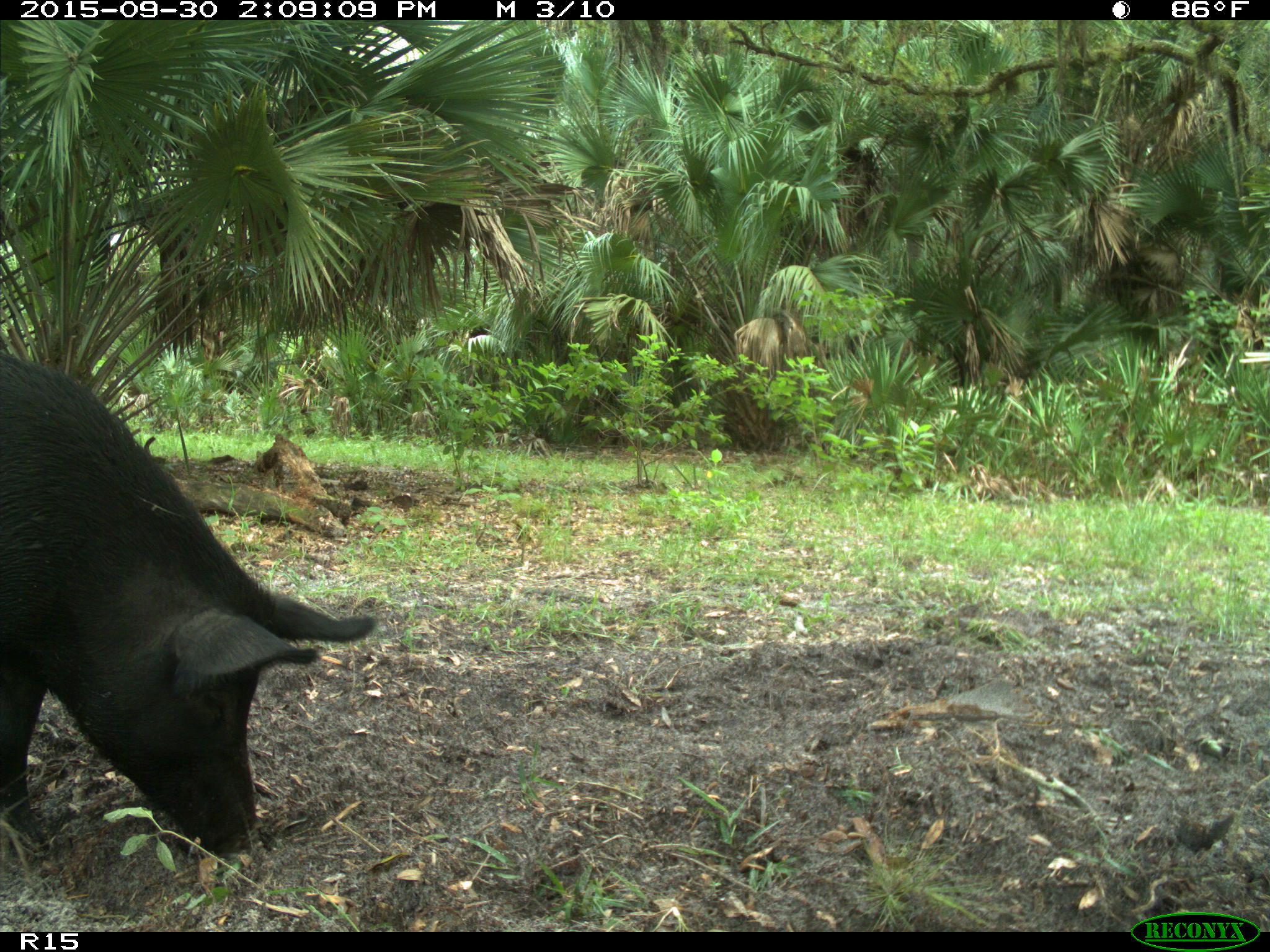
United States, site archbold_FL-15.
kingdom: Animalia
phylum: Chordata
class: Mammalia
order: Artiodactyla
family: Suidae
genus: Sus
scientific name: Sus scrofa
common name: wild boar